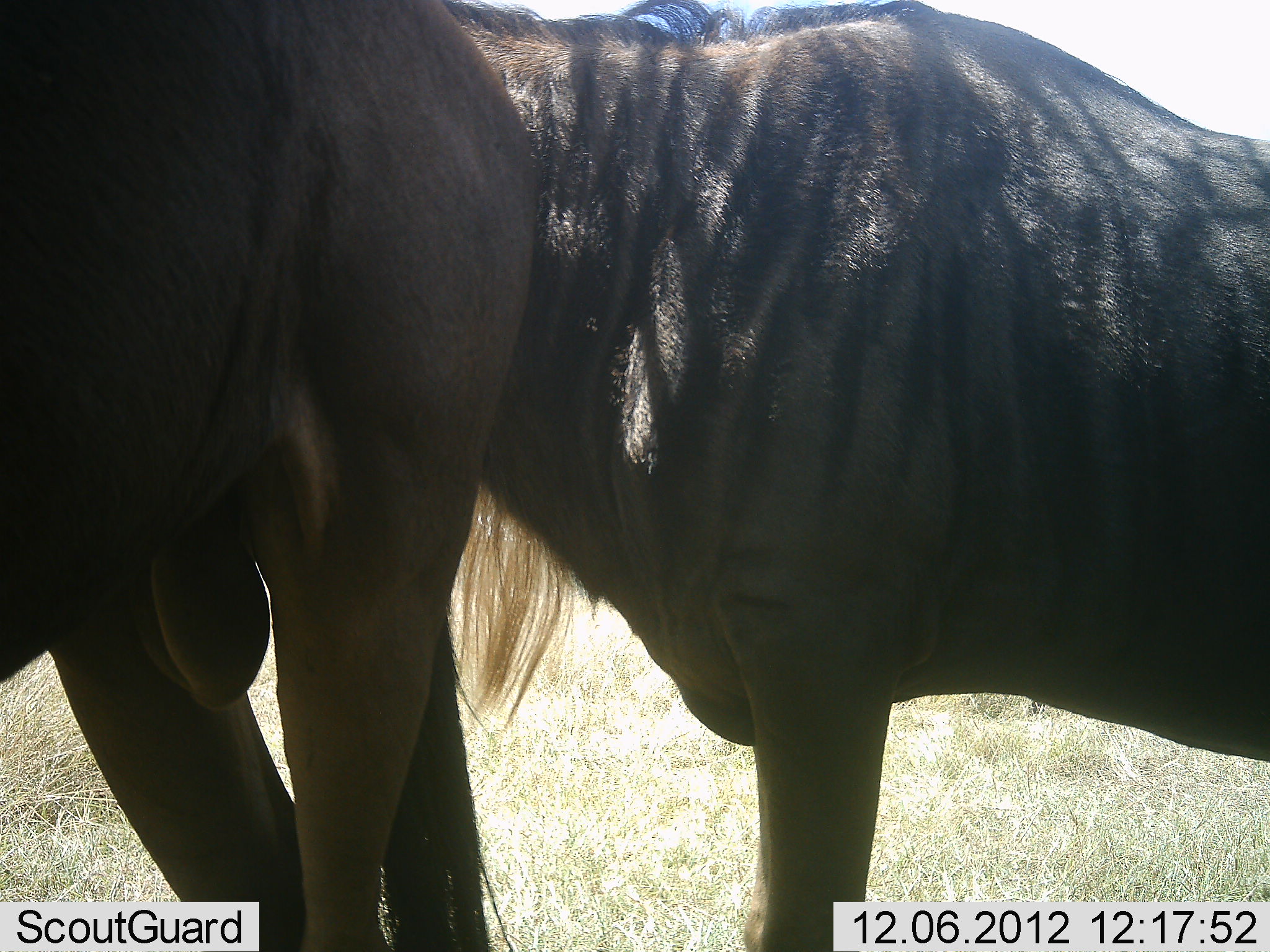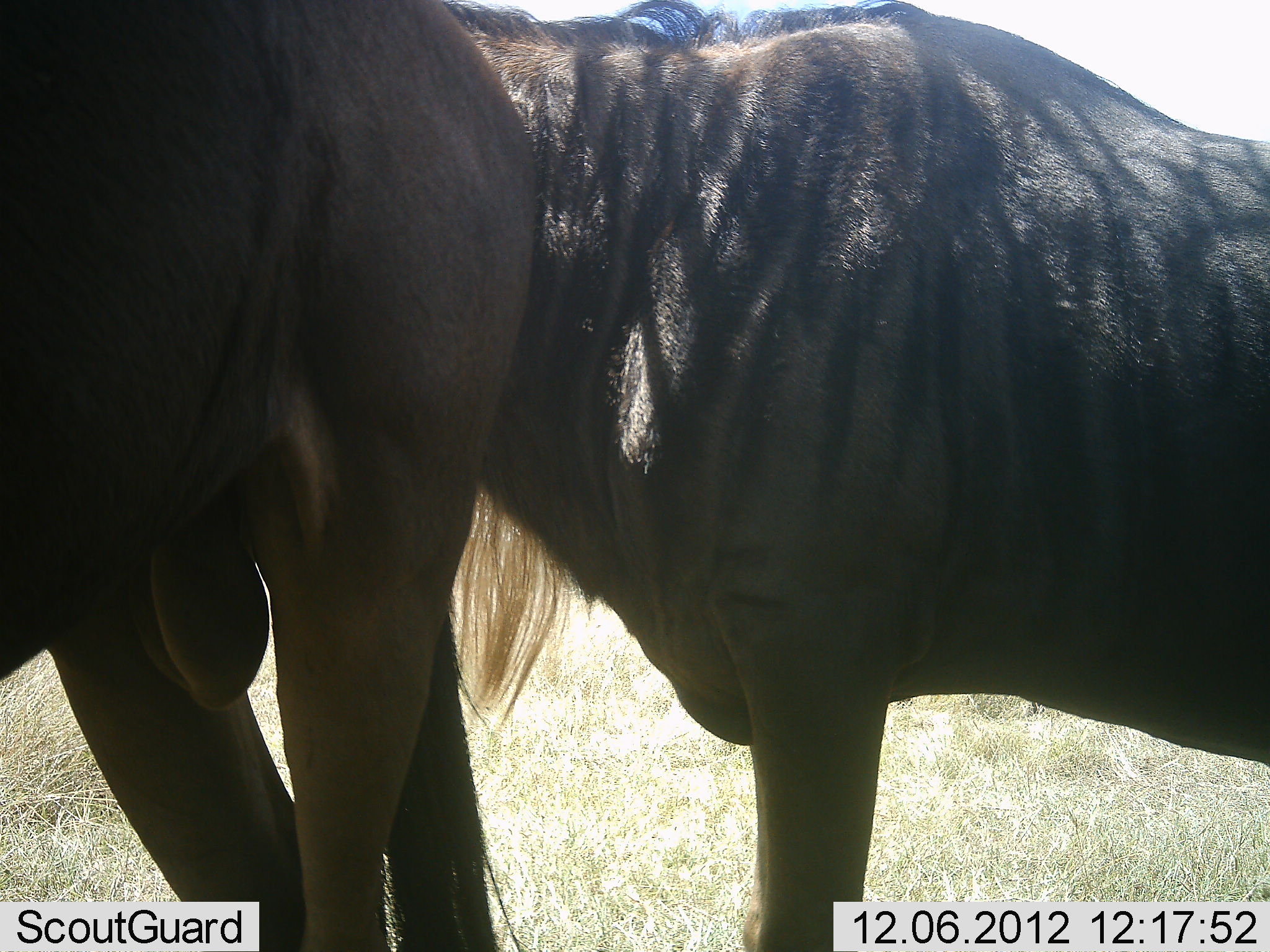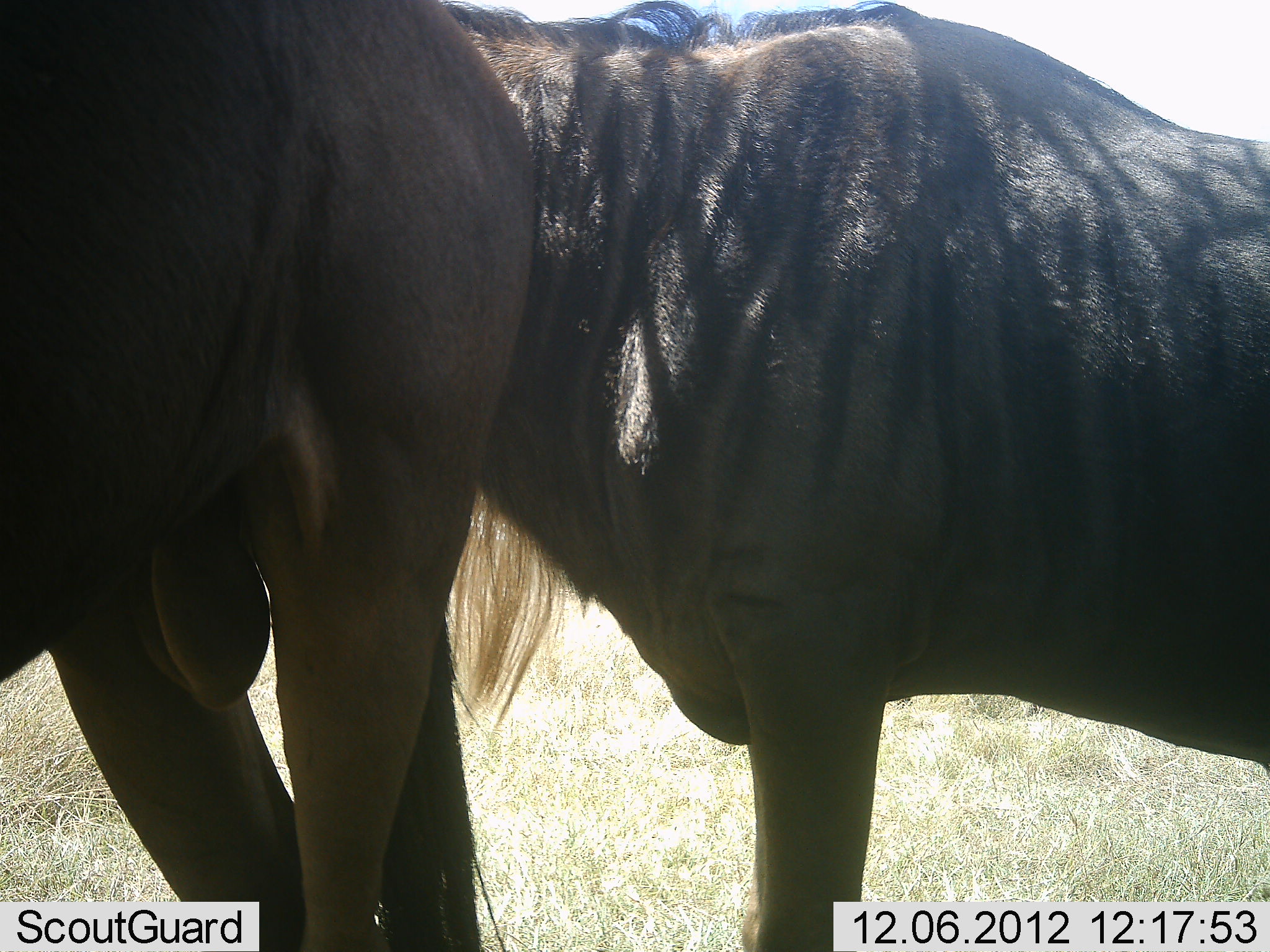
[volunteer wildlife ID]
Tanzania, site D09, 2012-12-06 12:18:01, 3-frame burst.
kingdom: Animalia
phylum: Chordata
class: Mammalia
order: Artiodactyla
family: Bovidae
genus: Connochaetes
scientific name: Connochaetes taurinus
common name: blue wildebeest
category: wildebeest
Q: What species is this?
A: Wildebeest (blue wildebeest) (Connochaetes taurinus).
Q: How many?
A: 2.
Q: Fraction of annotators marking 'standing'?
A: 80%.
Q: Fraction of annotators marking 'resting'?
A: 0%.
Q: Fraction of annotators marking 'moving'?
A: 0%.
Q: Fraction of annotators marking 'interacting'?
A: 20%.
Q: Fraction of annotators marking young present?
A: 0%.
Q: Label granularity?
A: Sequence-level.